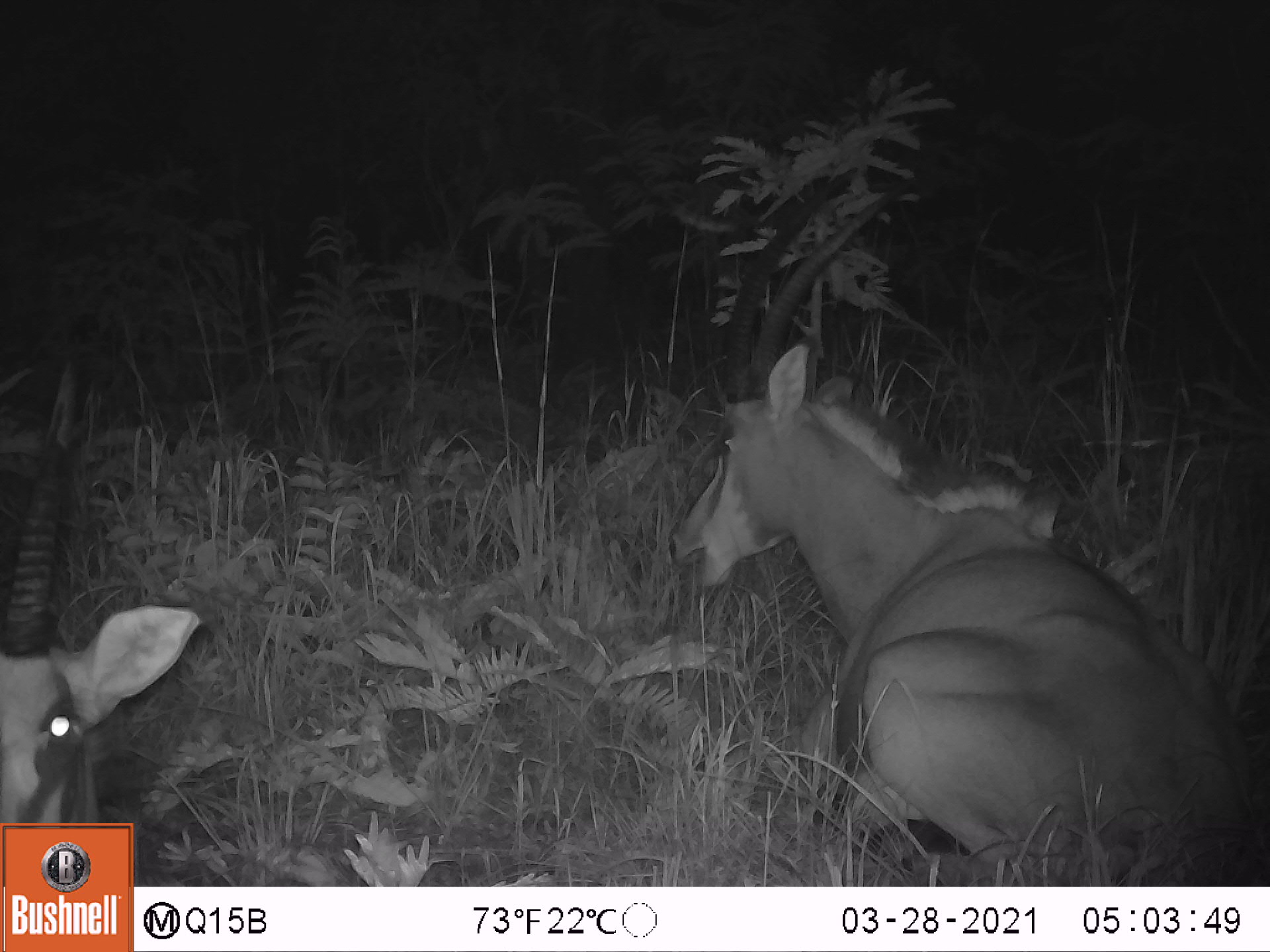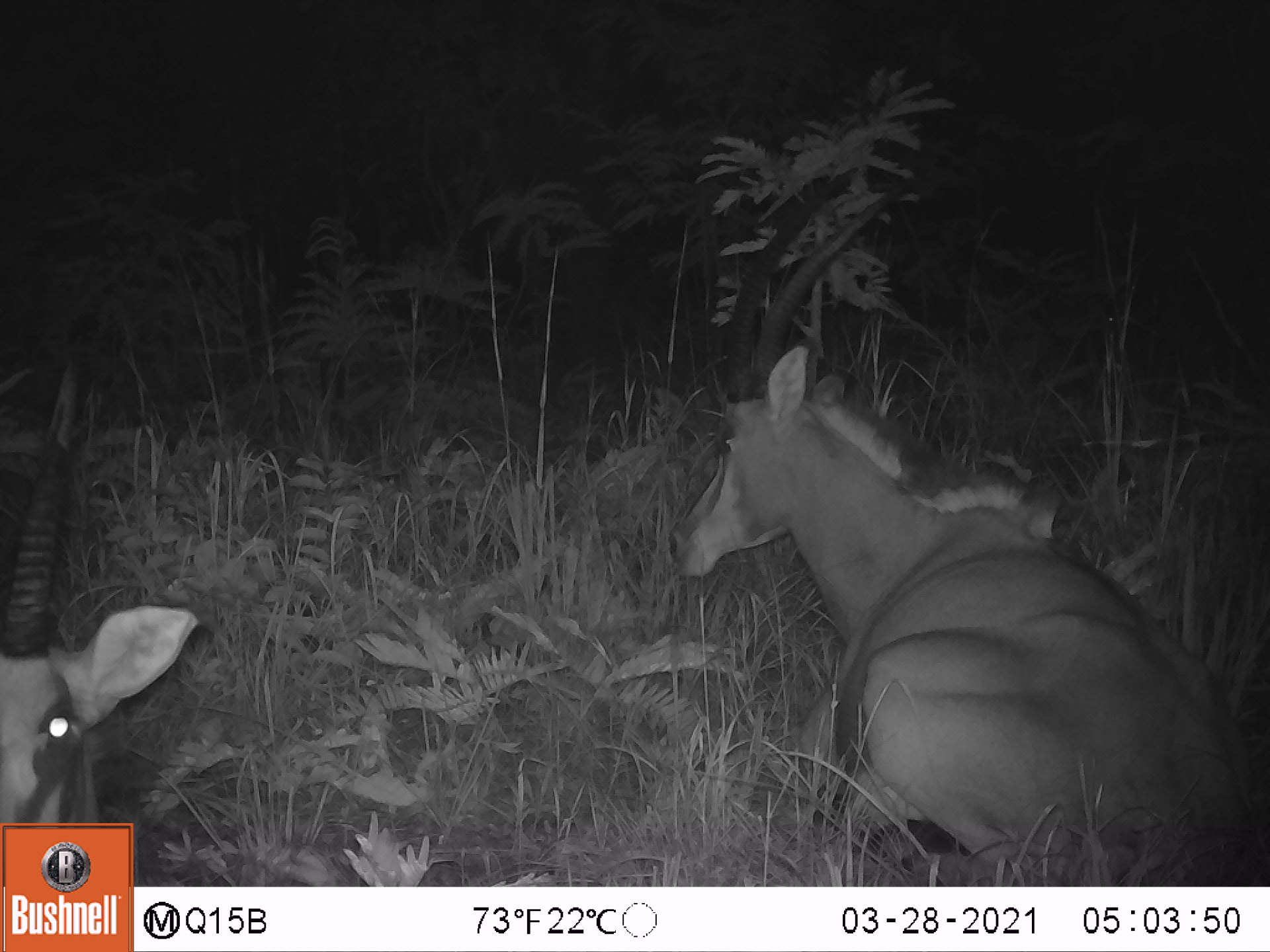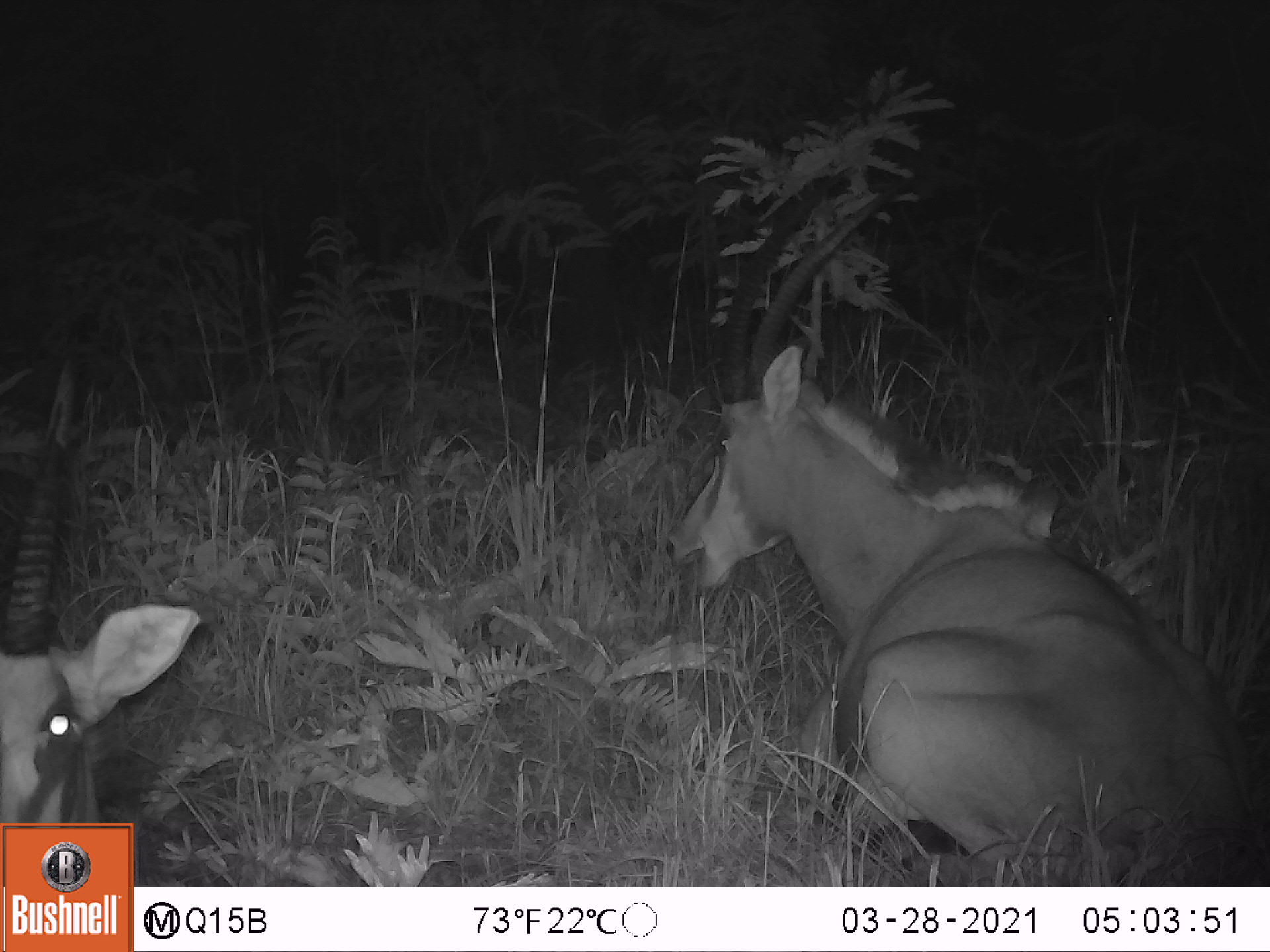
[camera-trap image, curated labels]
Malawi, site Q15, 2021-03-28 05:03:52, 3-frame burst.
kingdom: Animalia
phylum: Chordata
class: Mammalia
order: Artiodactyla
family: Bovidae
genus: Hippotragus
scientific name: Hippotragus niger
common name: sable antelope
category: sable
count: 4